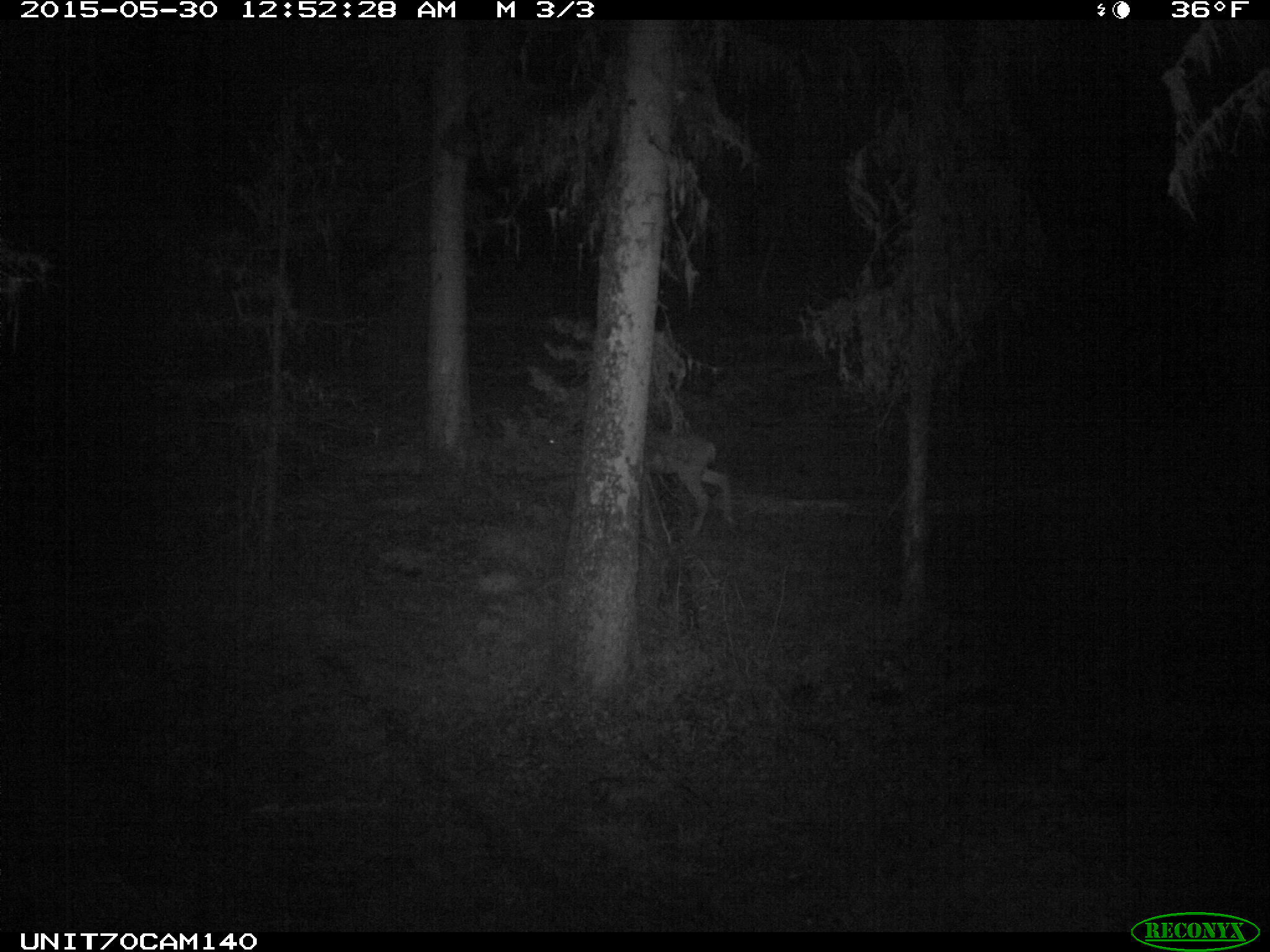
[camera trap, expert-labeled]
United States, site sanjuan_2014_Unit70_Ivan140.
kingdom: Animalia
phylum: Chordata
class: Mammalia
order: Artiodactyla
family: Cervidae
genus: Odocoileus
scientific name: Odocoileus hemionus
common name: mule deer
Odocoileus hemionus (mule deer).